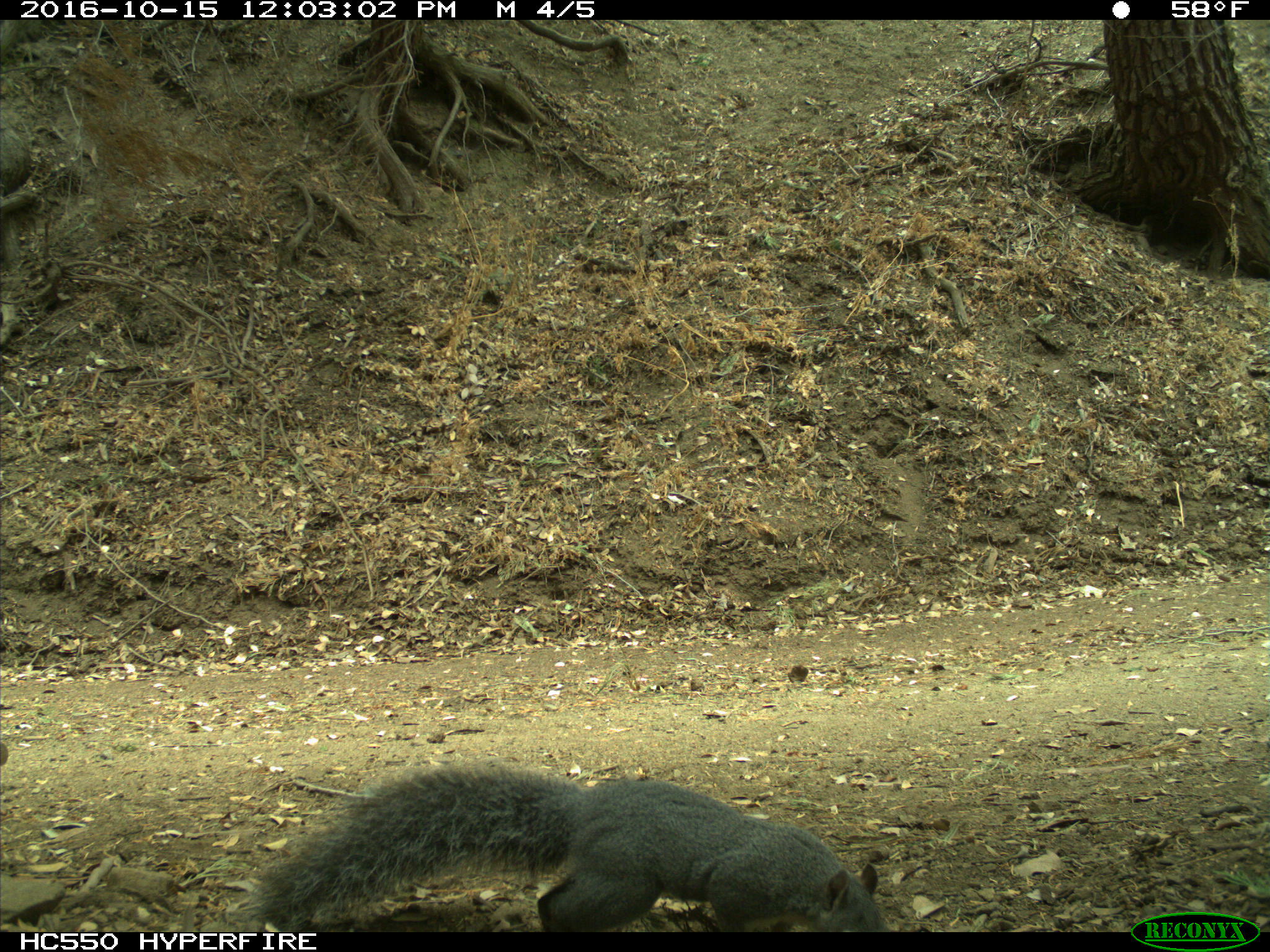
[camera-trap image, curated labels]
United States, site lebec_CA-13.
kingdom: Animalia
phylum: Chordata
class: Mammalia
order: Rodentia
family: Sciuridae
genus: Sciurus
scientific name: Sciurus carolinensis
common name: eastern gray squirrel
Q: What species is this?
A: Sciurus carolinensis (eastern gray squirrel).